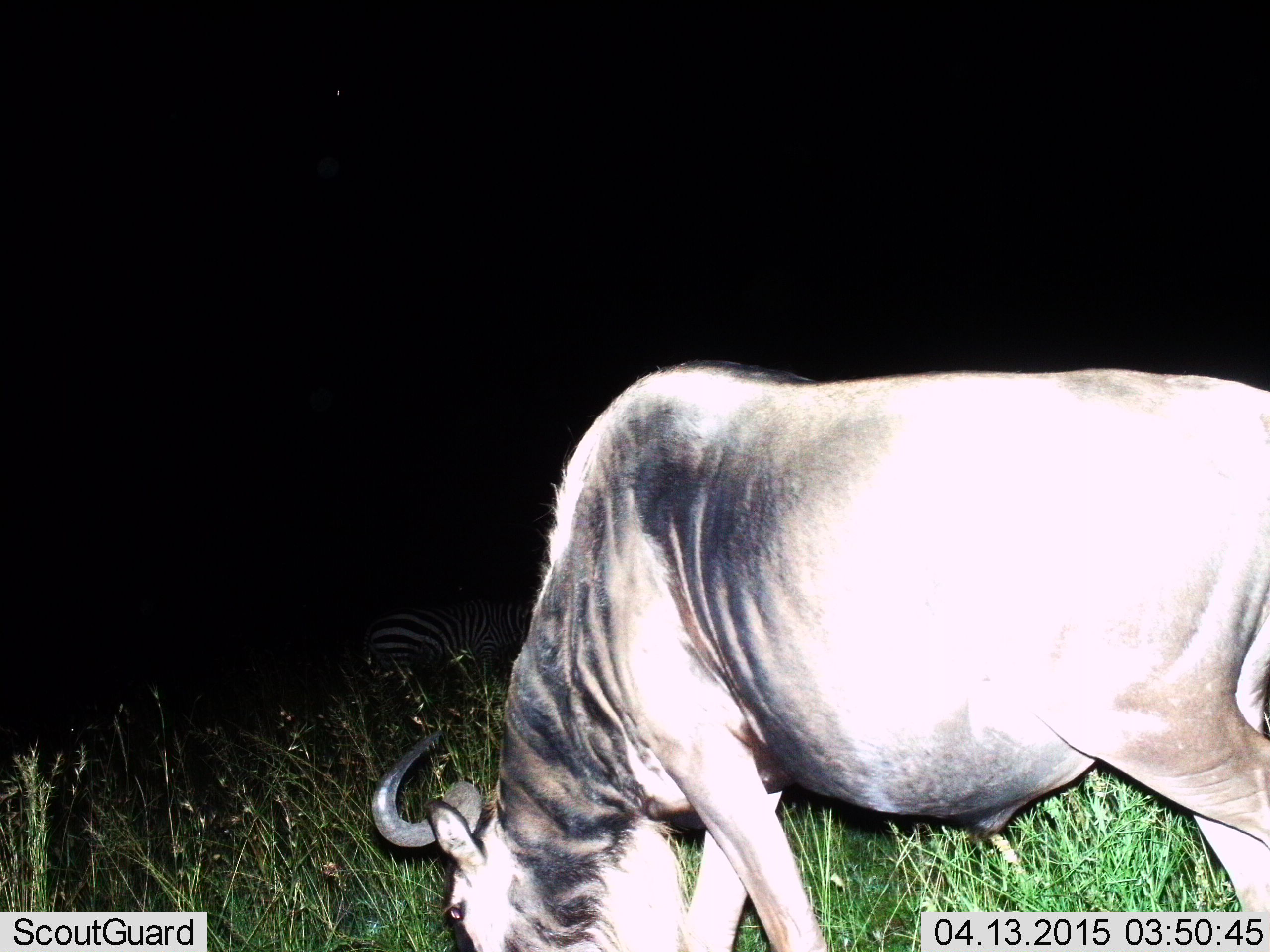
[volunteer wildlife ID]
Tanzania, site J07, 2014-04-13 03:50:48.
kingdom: Animalia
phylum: Chordata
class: Mammalia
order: Artiodactyla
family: Bovidae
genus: Connochaetes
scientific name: Connochaetes taurinus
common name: blue wildebeest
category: wildebeest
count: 1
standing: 29%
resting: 0%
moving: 7%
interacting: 0%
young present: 0%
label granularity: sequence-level